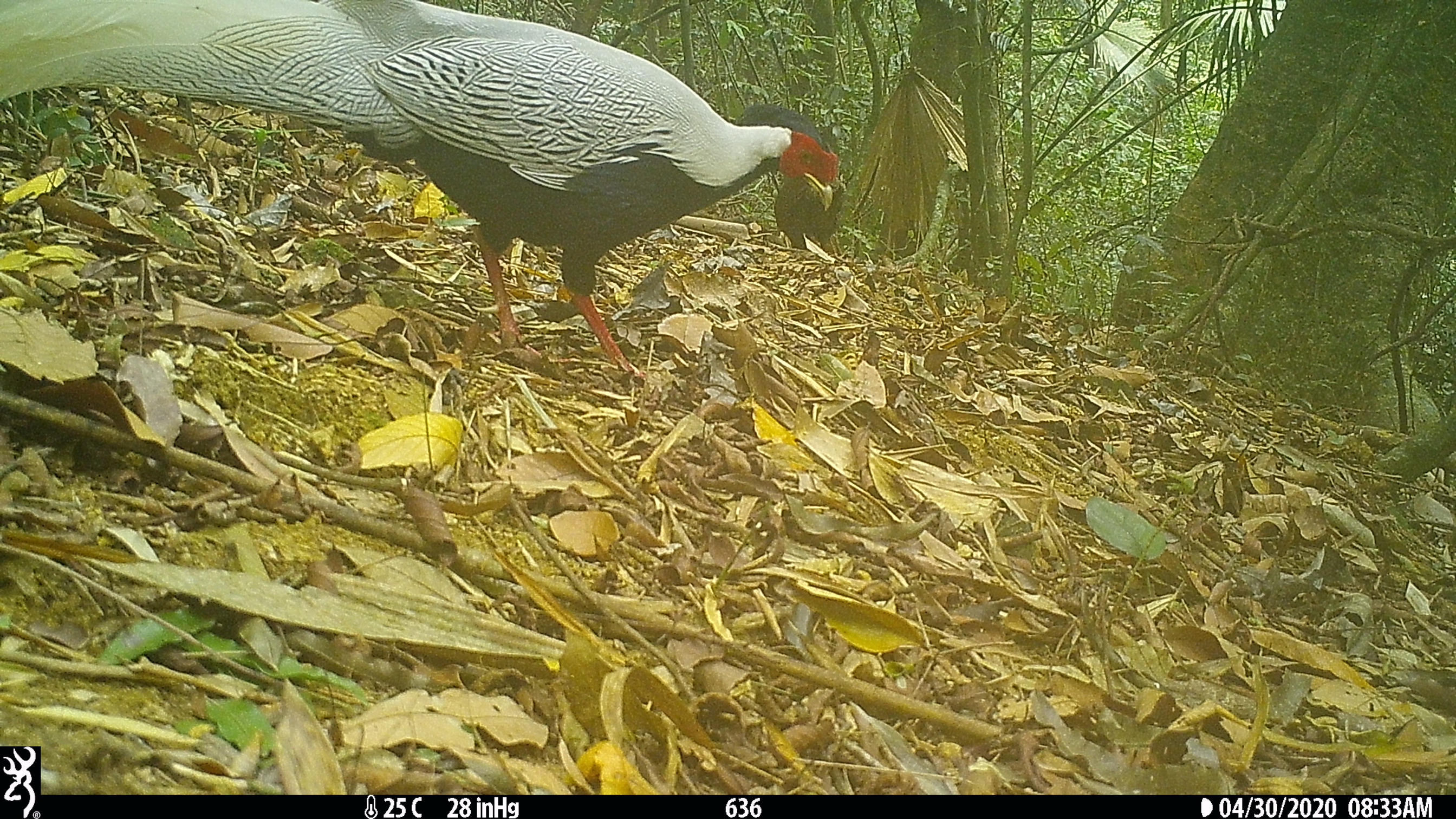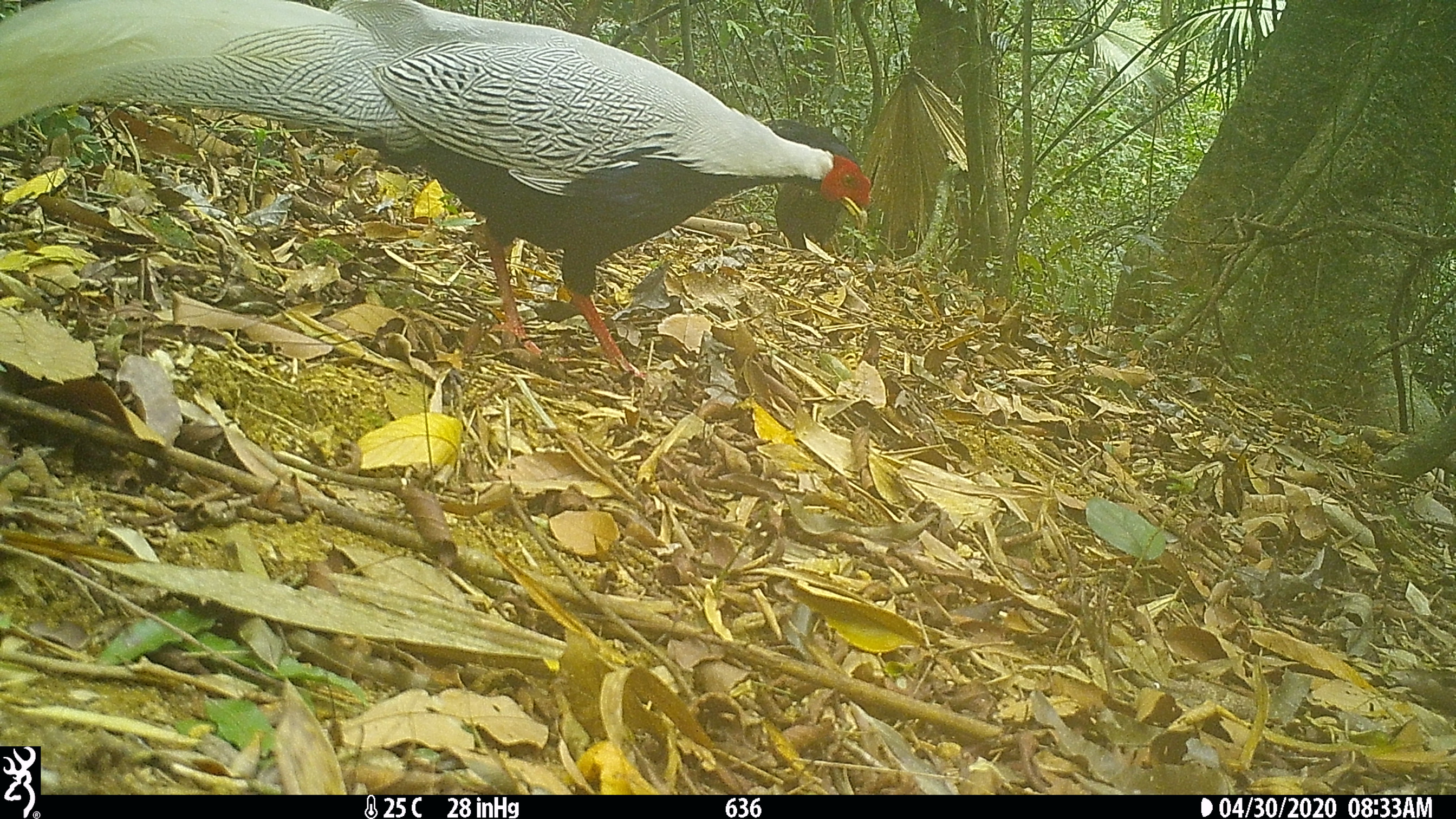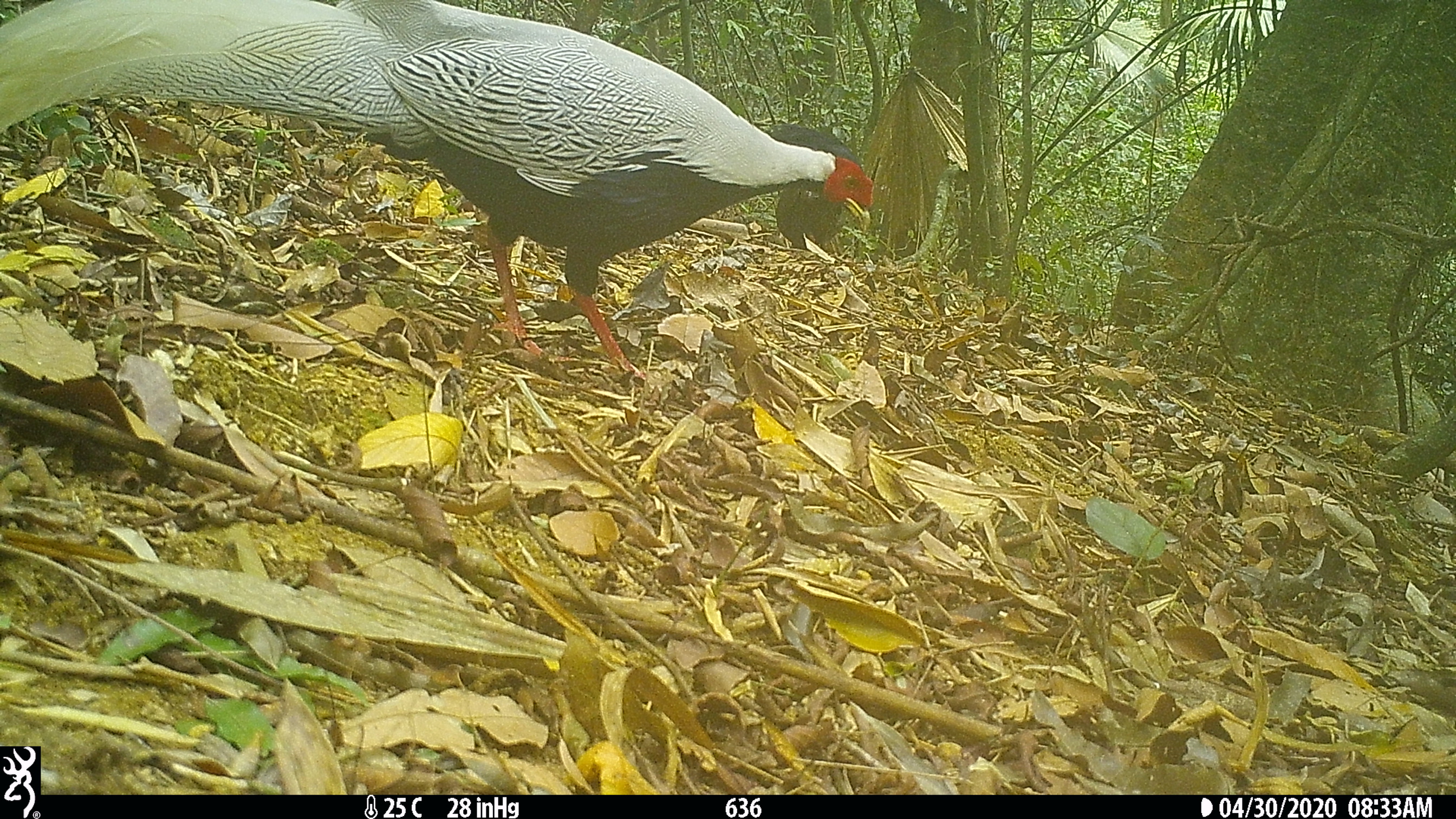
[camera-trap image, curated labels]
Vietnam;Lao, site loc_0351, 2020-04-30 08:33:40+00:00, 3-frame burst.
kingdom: Animalia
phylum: Chordata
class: Aves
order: Galliformes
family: Phasianidae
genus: Lophura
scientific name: Lophura nycthemera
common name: silver pheasant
Silver pheasant (Lophura nycthemera). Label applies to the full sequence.